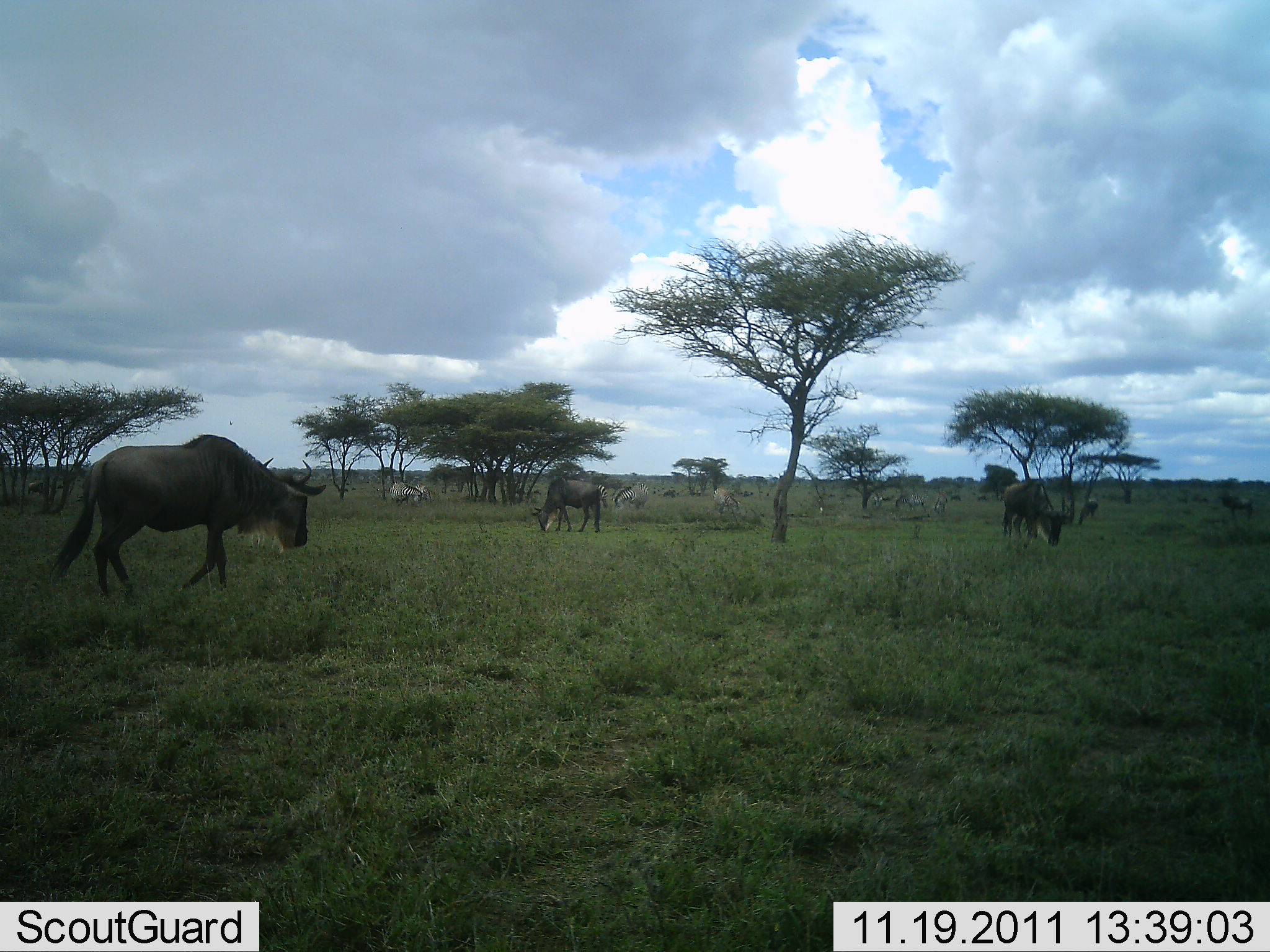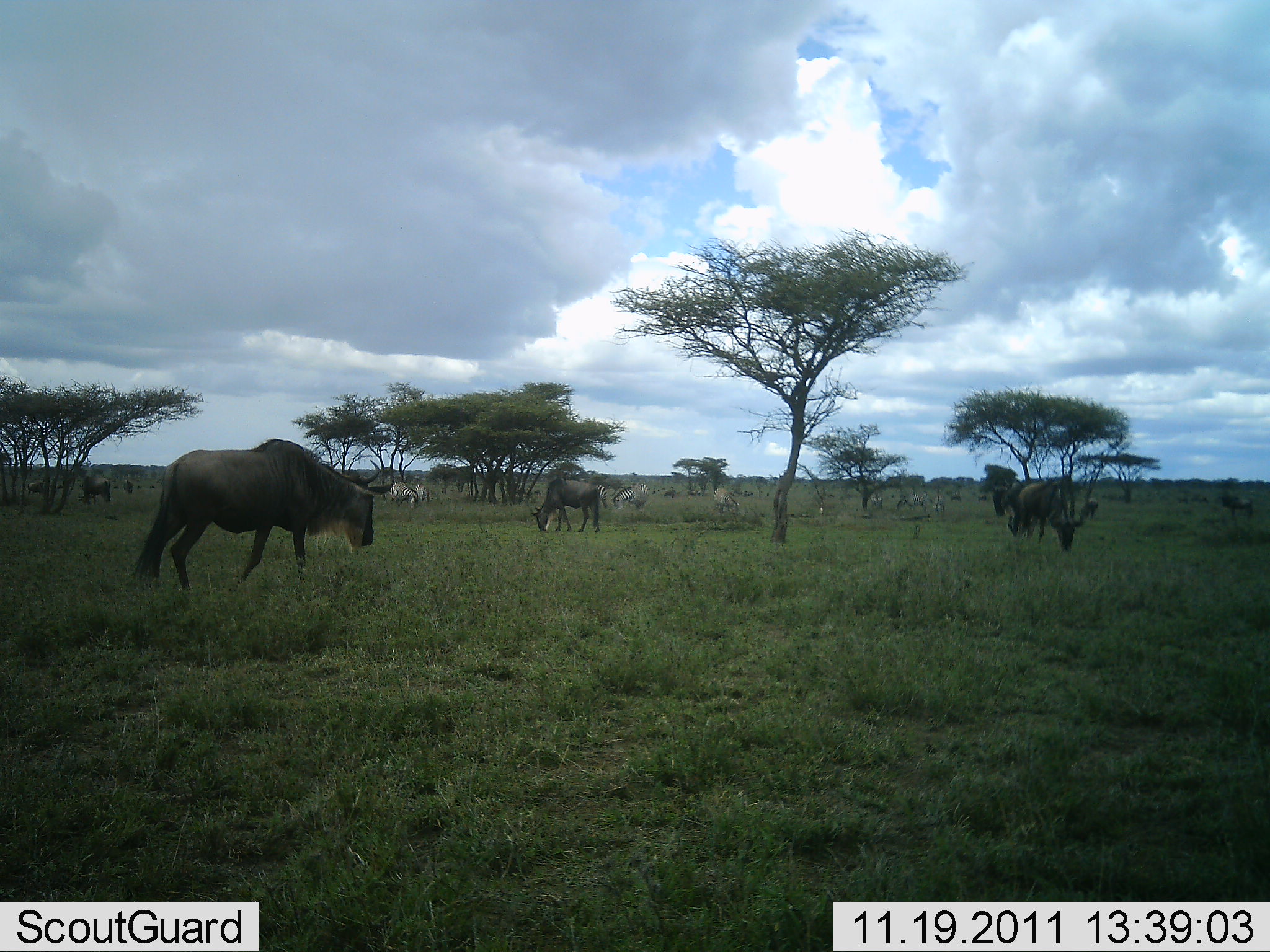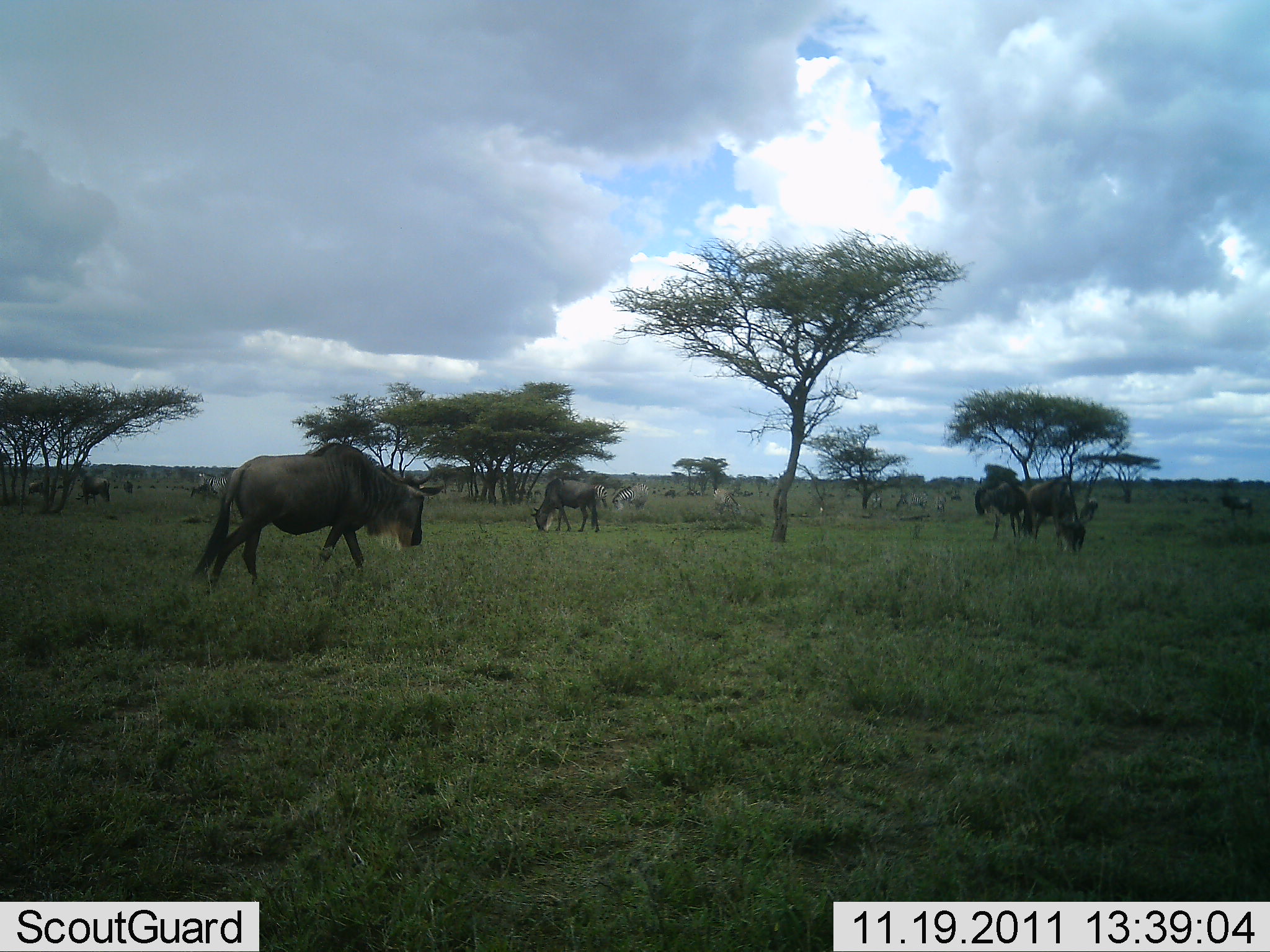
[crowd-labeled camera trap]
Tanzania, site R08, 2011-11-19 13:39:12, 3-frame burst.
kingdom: Animalia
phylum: Chordata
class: Mammalia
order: Artiodactyla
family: Bovidae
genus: Connochaetes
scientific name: Connochaetes taurinus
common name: blue wildebeest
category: wildebeest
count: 6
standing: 47%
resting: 5%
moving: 63%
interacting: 0%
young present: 0%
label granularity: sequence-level